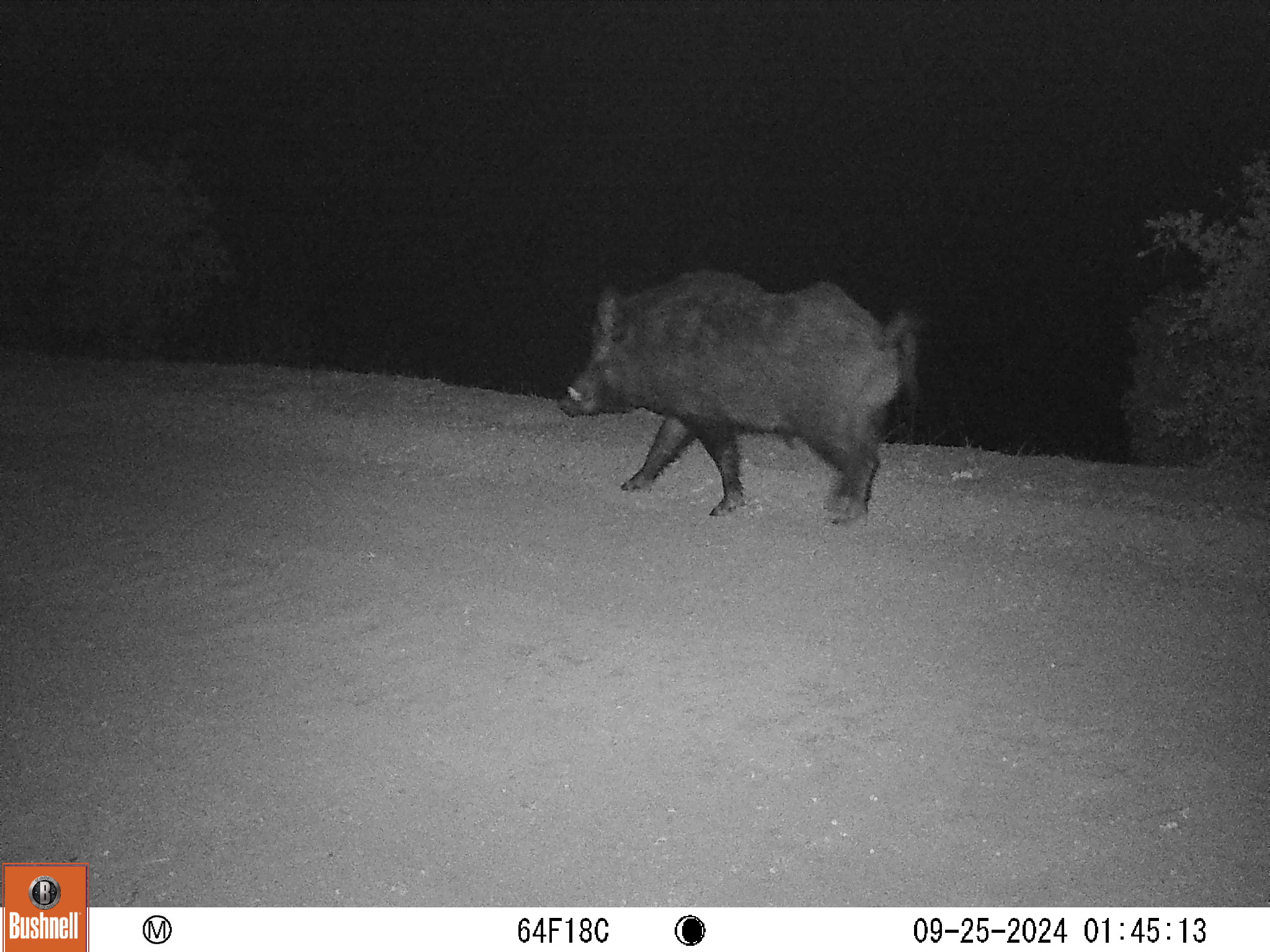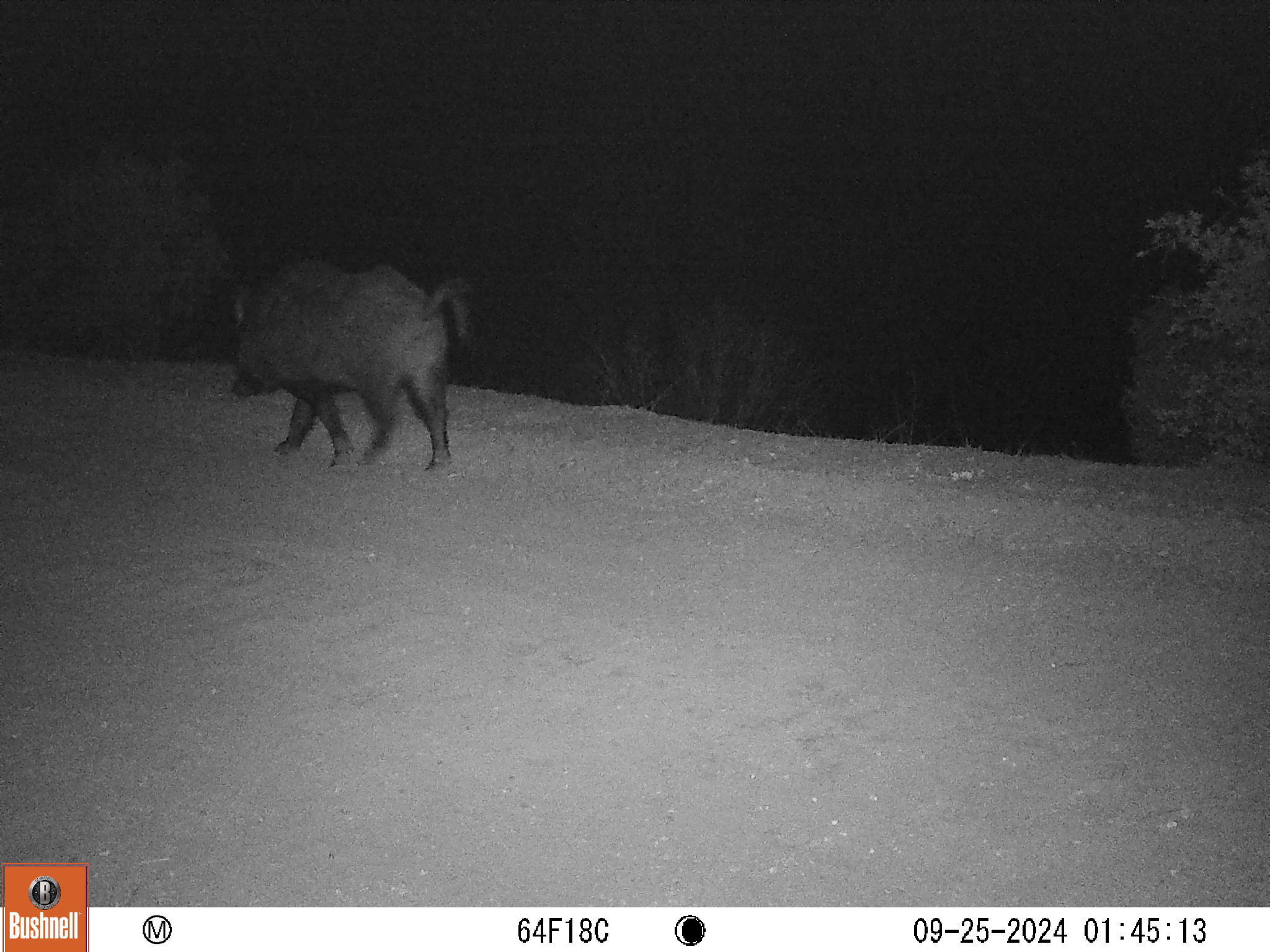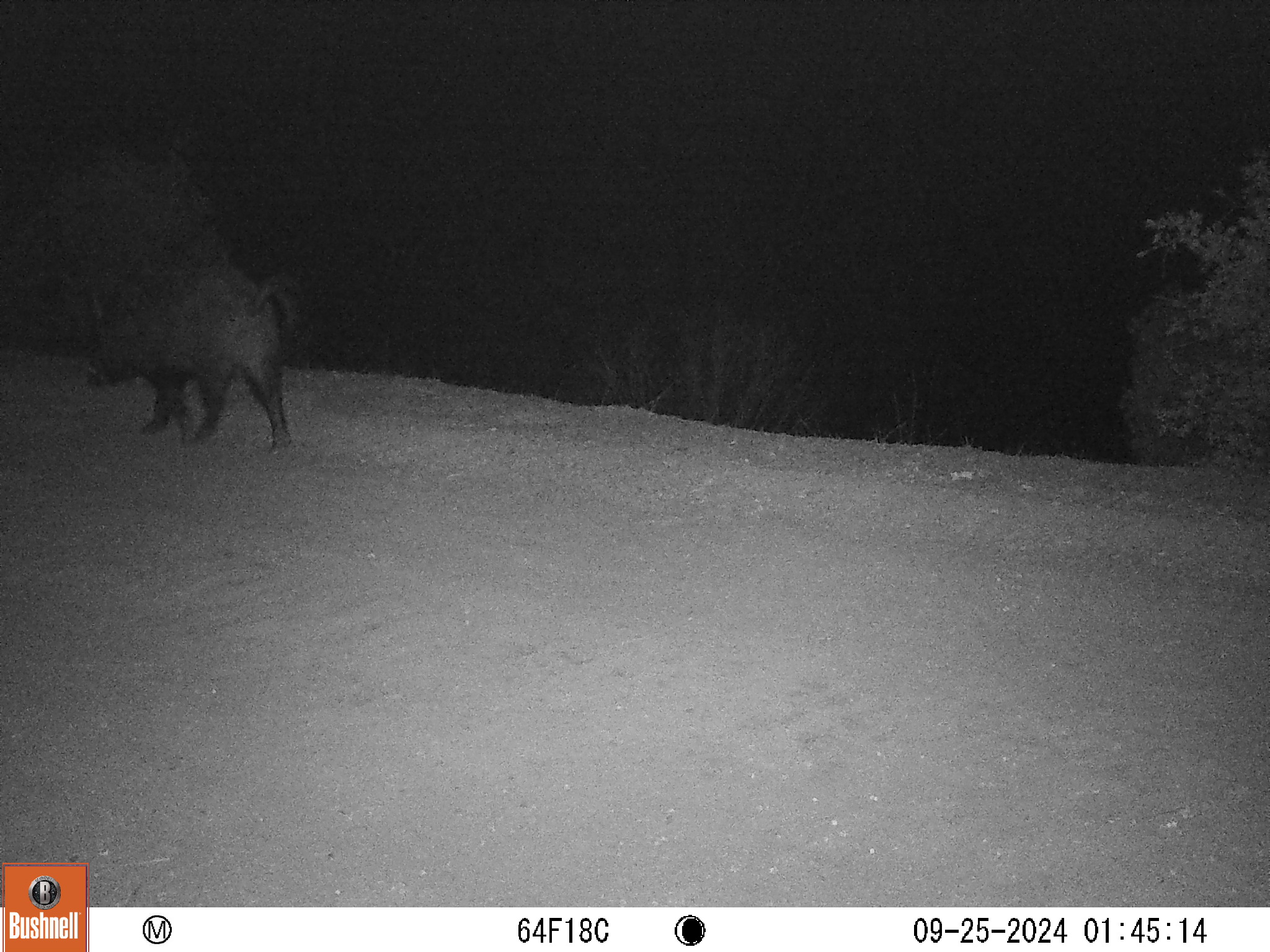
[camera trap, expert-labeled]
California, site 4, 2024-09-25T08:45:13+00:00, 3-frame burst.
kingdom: Animalia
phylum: Chordata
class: Mammalia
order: Artiodactyla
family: Suidae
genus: Sus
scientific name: Sus scrofa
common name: wild boar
Wild boar (Sus scrofa).